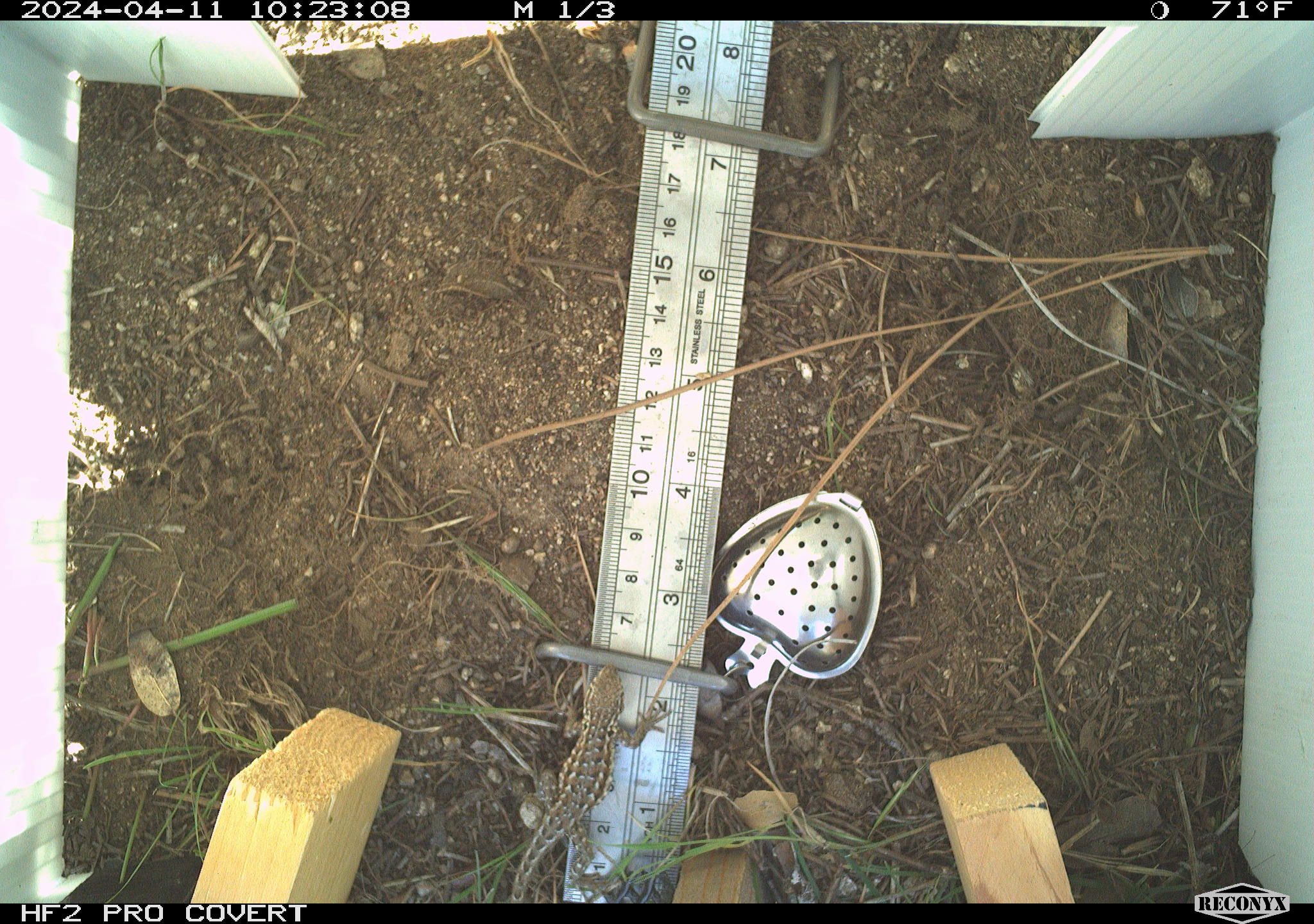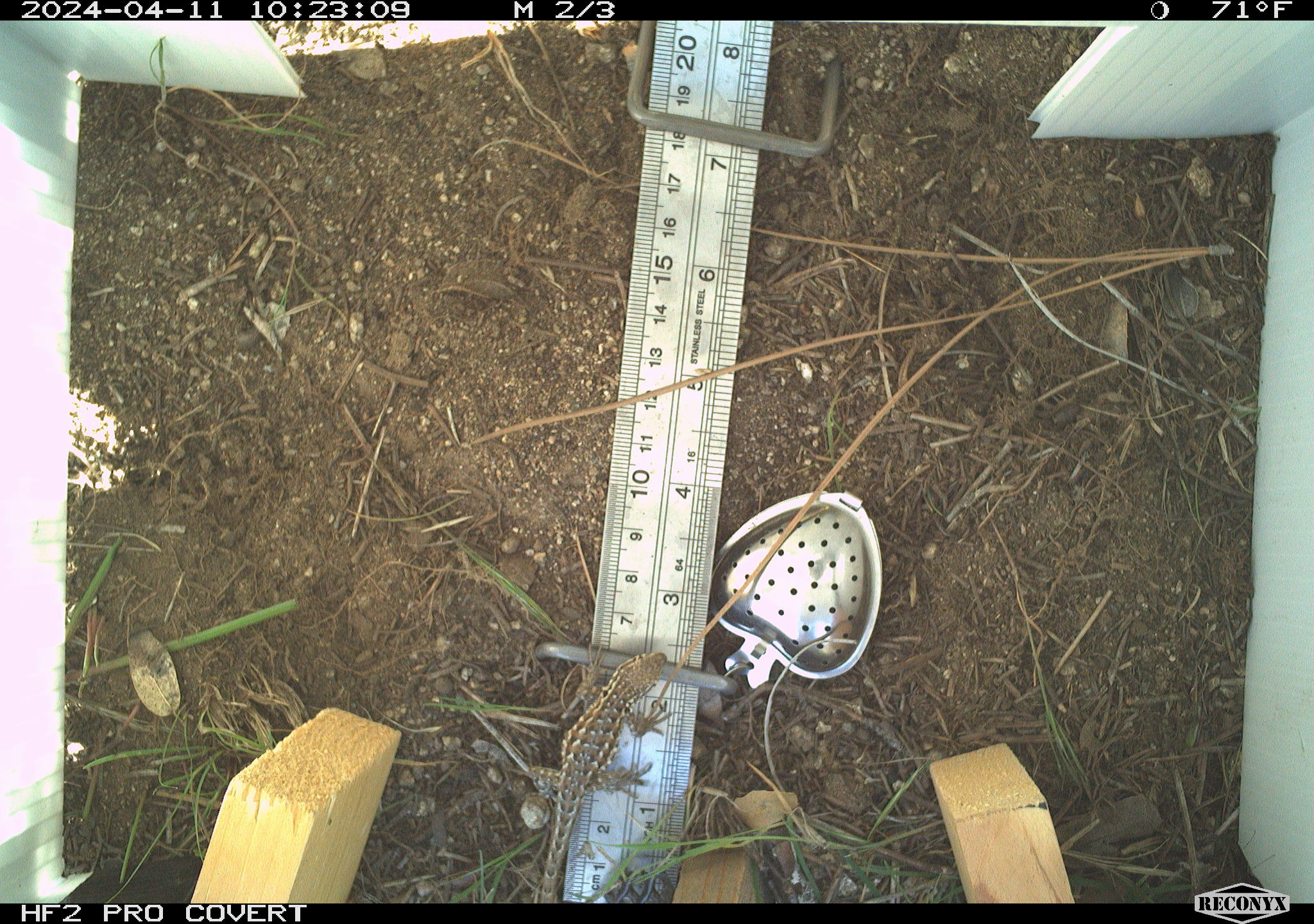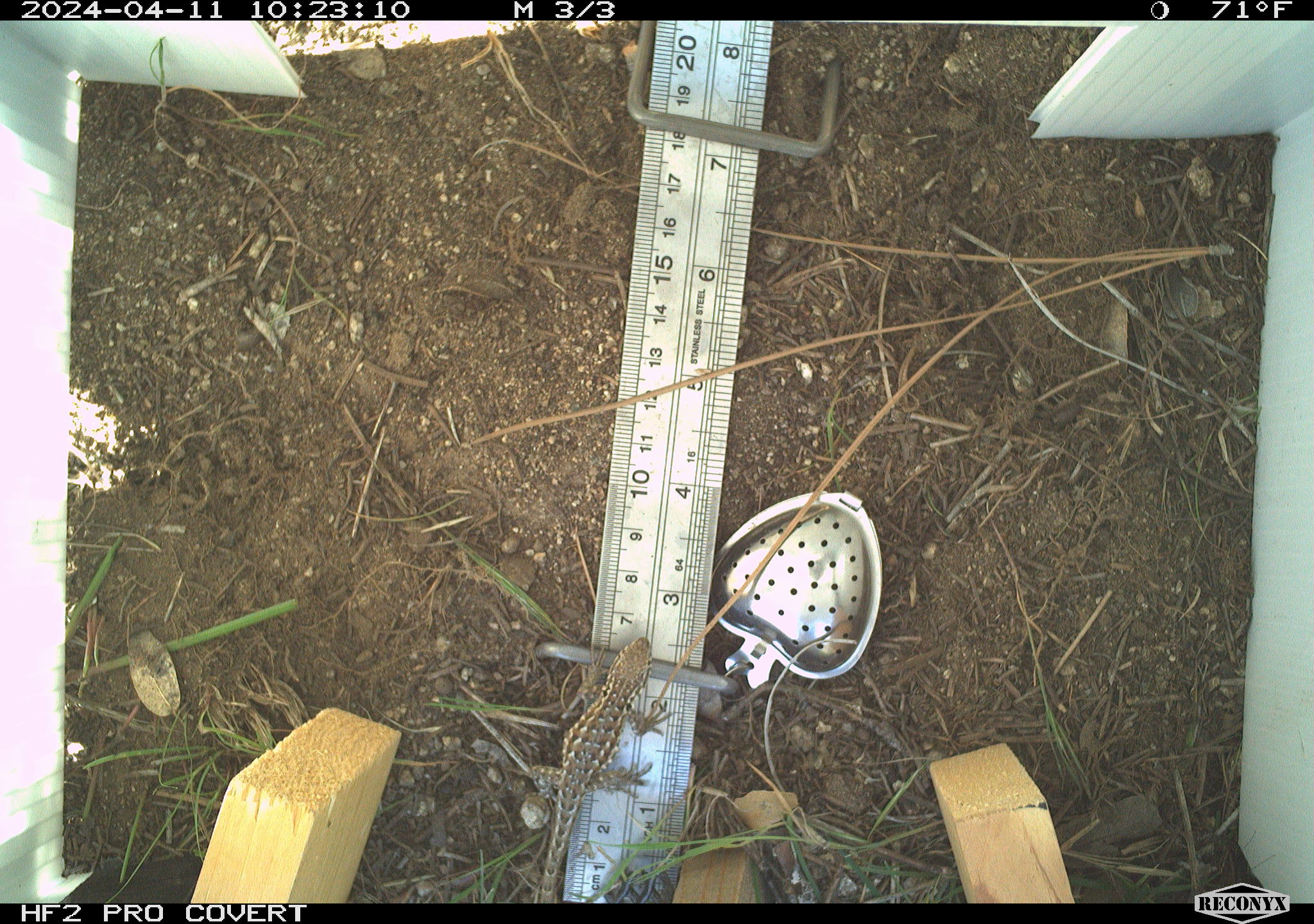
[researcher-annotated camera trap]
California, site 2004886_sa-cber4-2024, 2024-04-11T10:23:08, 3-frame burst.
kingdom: Animalia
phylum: Chordata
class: Reptilia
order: Squamata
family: Phrynosomatidae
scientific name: Phrynosomatidae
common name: phrynosomatid lizards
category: phrynosomatidae family